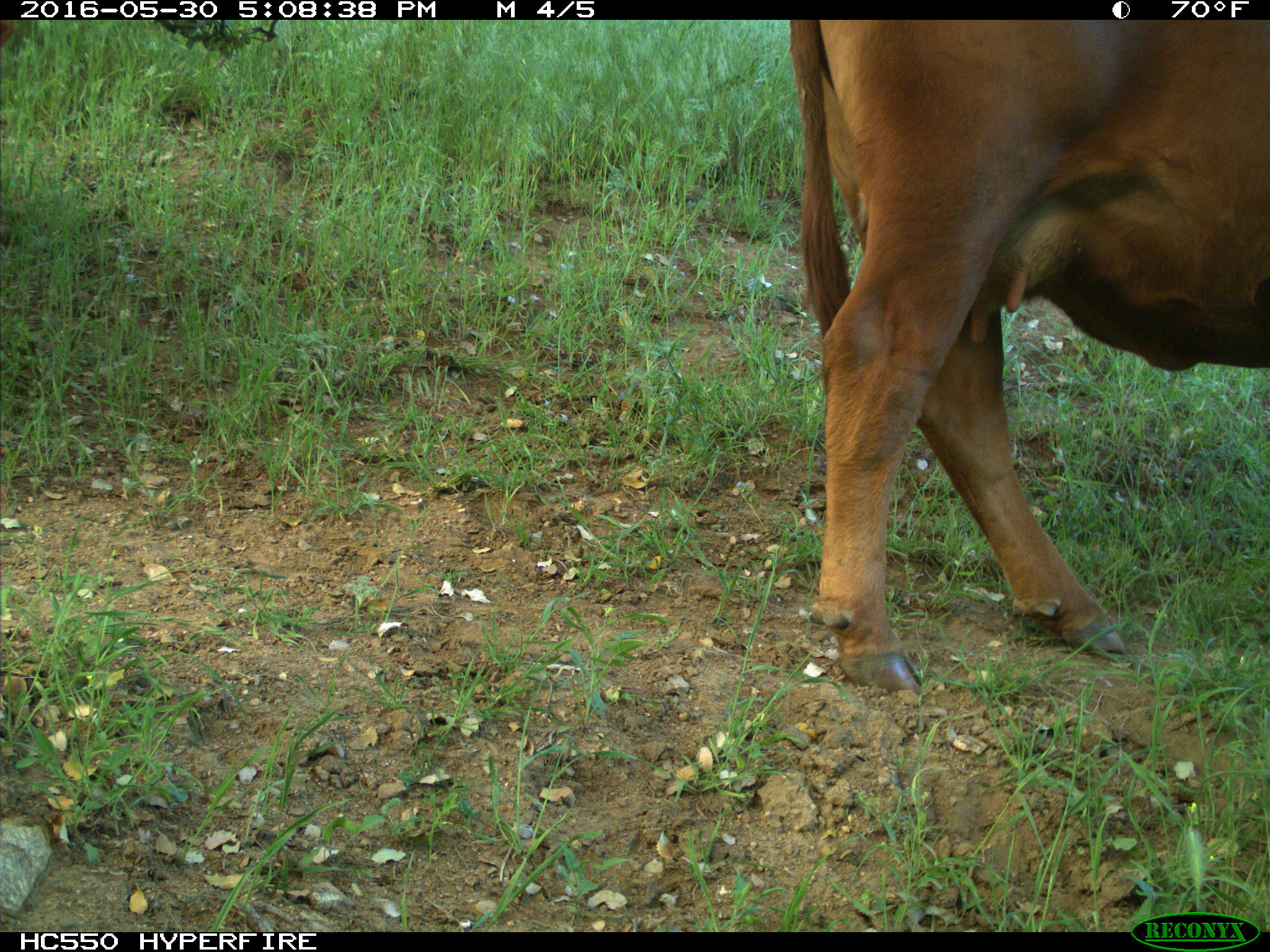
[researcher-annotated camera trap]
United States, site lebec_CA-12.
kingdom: Animalia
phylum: Chordata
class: Mammalia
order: Artiodactyla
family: Bovidae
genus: Bos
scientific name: Bos taurus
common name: domestic cow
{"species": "Bos taurus (domestic cow)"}